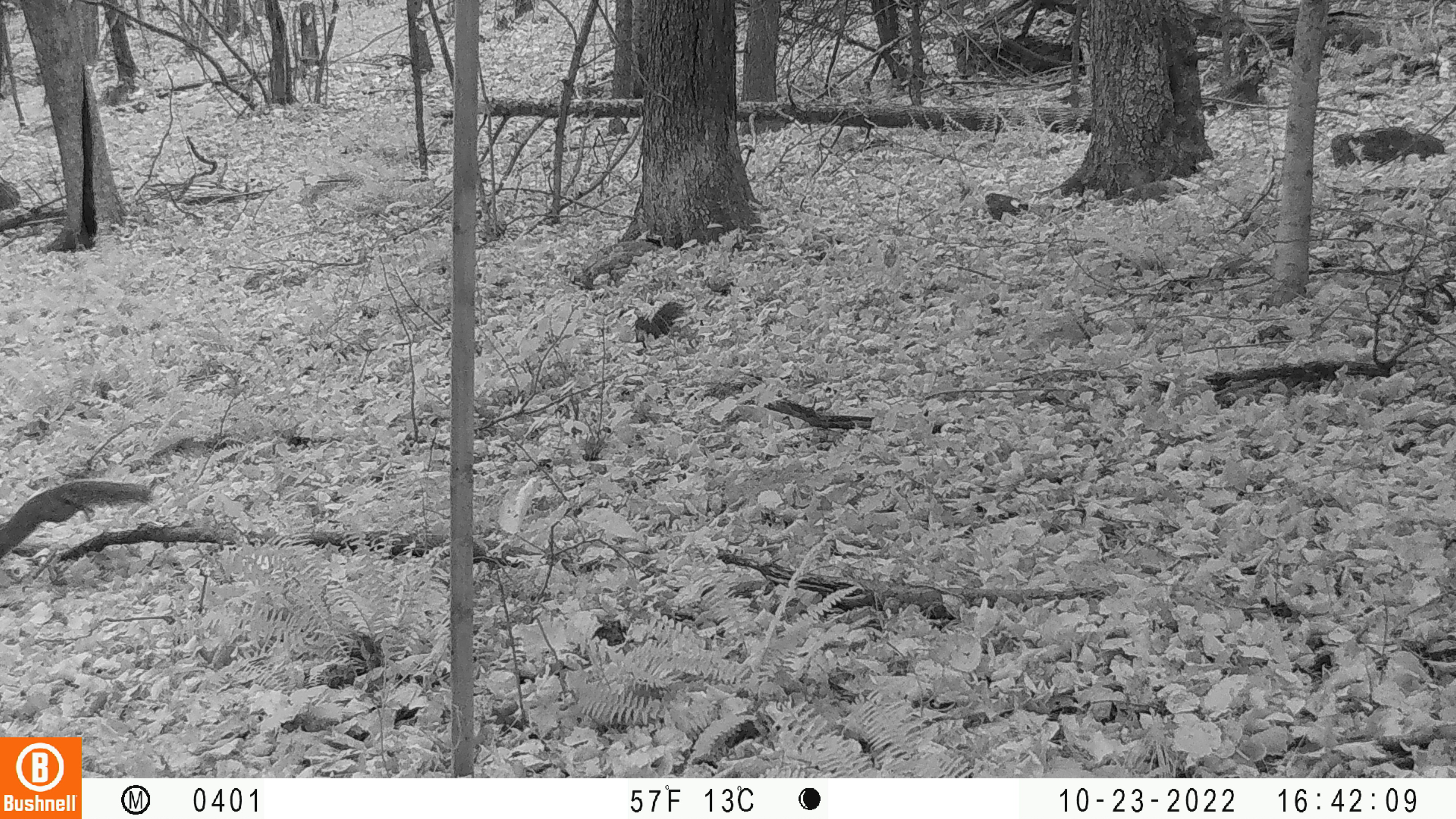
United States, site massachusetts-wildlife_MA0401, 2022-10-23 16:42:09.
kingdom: Animalia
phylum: Chordata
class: Mammalia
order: Rodentia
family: Sciuridae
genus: Sciurus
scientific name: Sciurus carolinensis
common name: gray squirrel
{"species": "gray squirrel (Sciurus carolinensis)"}